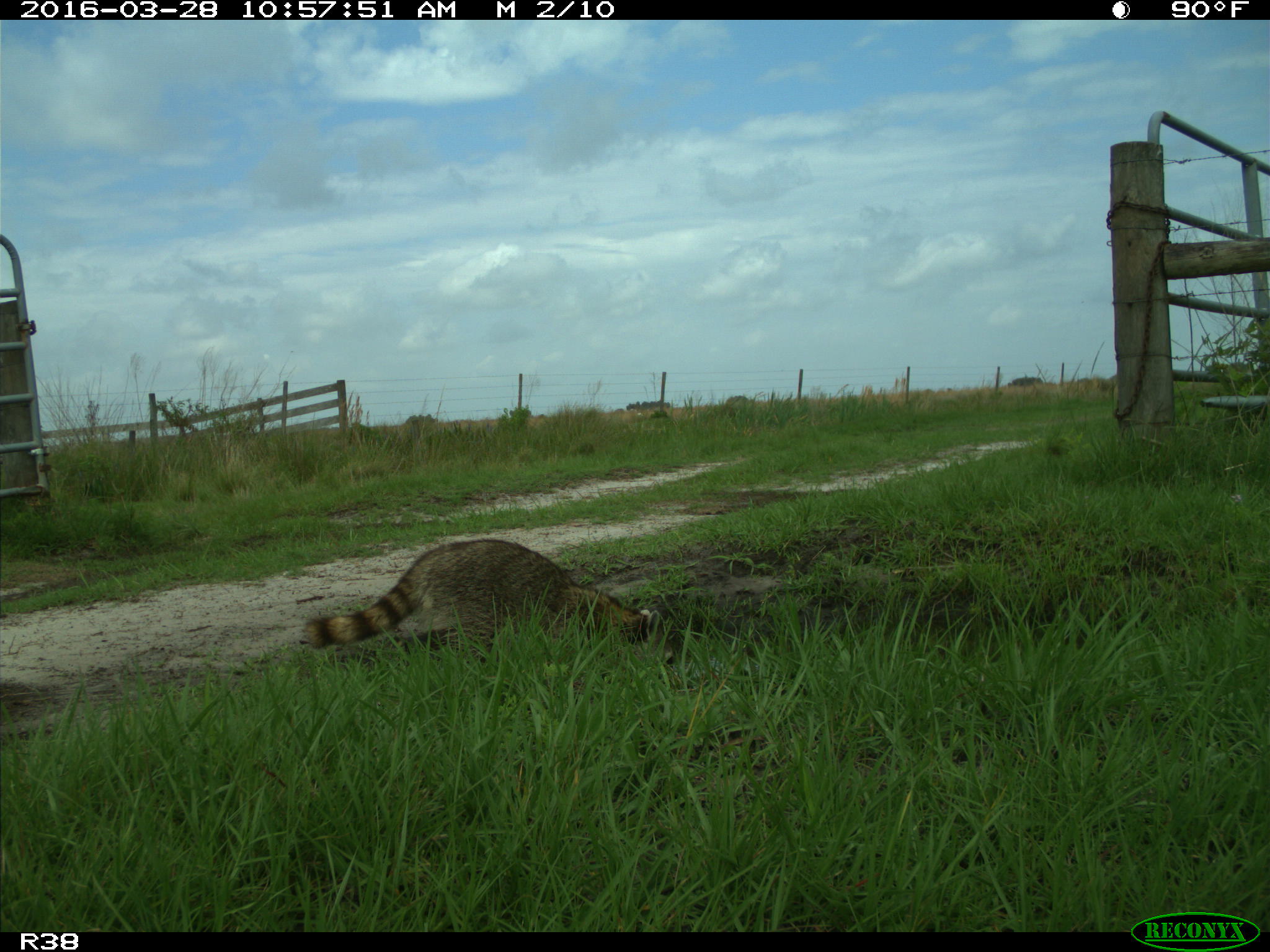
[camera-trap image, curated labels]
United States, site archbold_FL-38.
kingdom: Animalia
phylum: Chordata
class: Mammalia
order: Carnivora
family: Procyonidae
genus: Procyon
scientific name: Procyon lotor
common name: common raccoon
Procyon lotor (common raccoon).